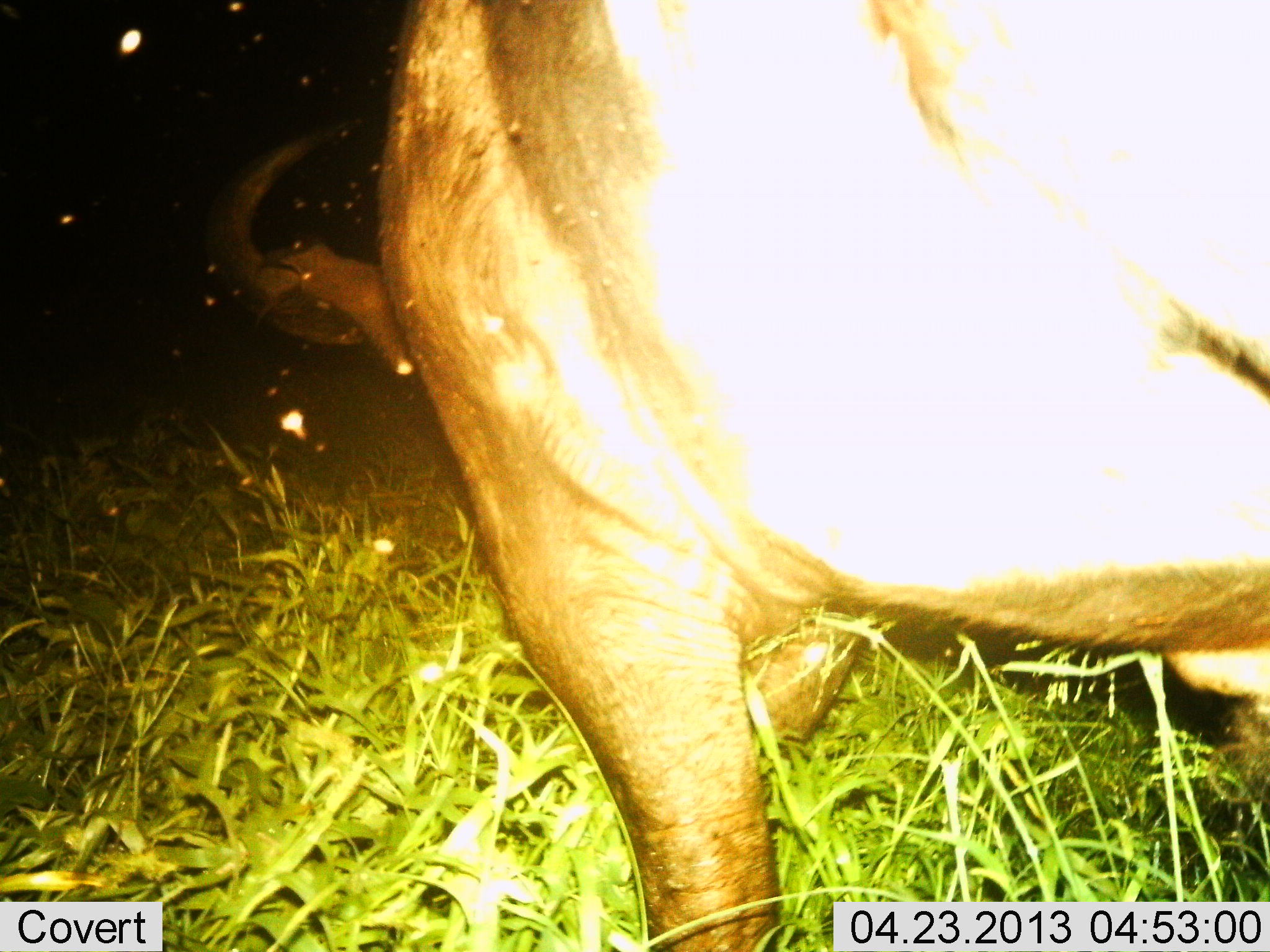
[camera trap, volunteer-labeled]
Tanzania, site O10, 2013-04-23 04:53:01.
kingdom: Animalia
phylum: Chordata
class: Mammalia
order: Artiodactyla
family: Bovidae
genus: Syncerus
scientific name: Syncerus caffer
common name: cape buffalo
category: buffalo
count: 1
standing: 62%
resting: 0%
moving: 19%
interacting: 0%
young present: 0%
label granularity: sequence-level